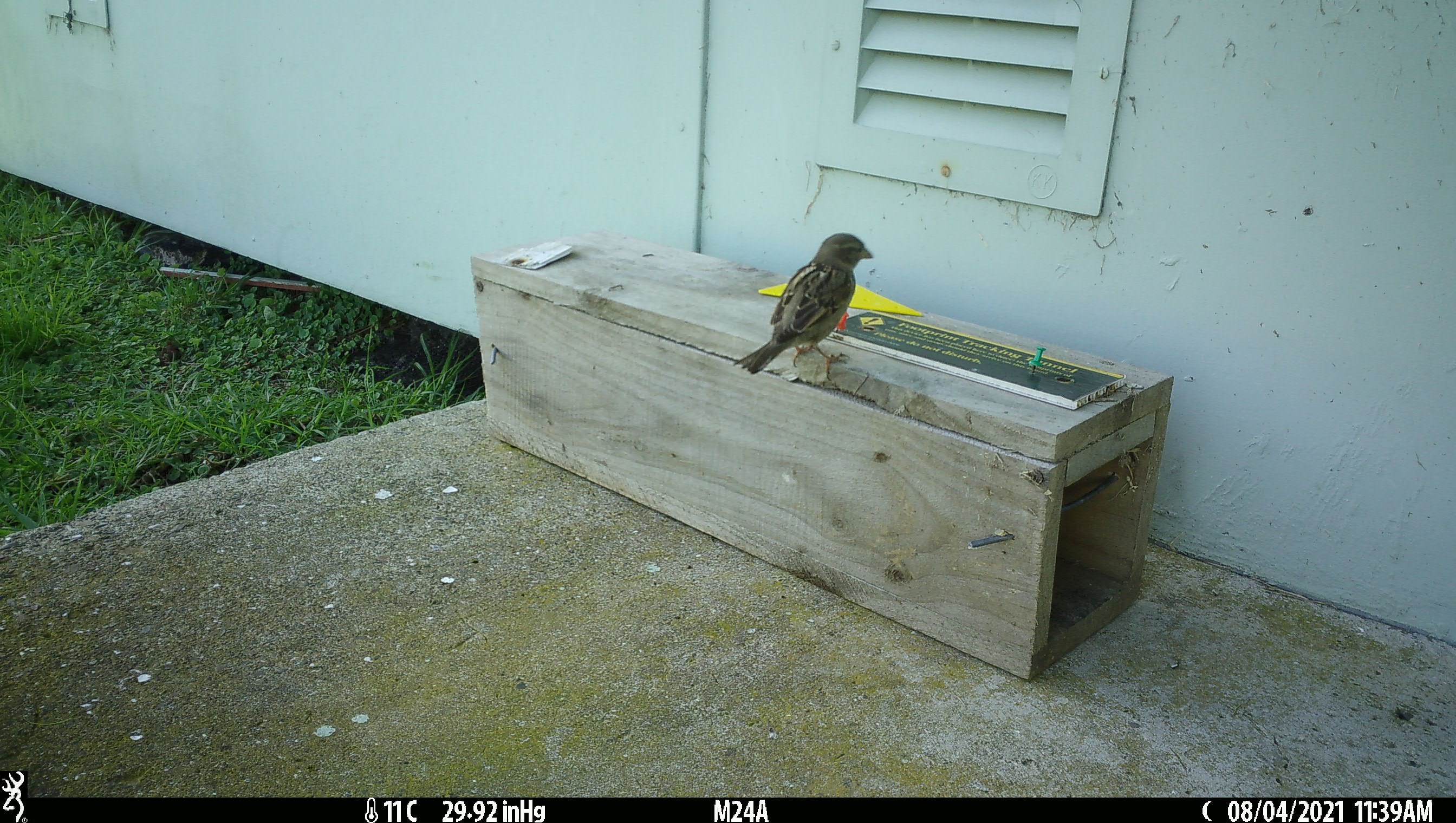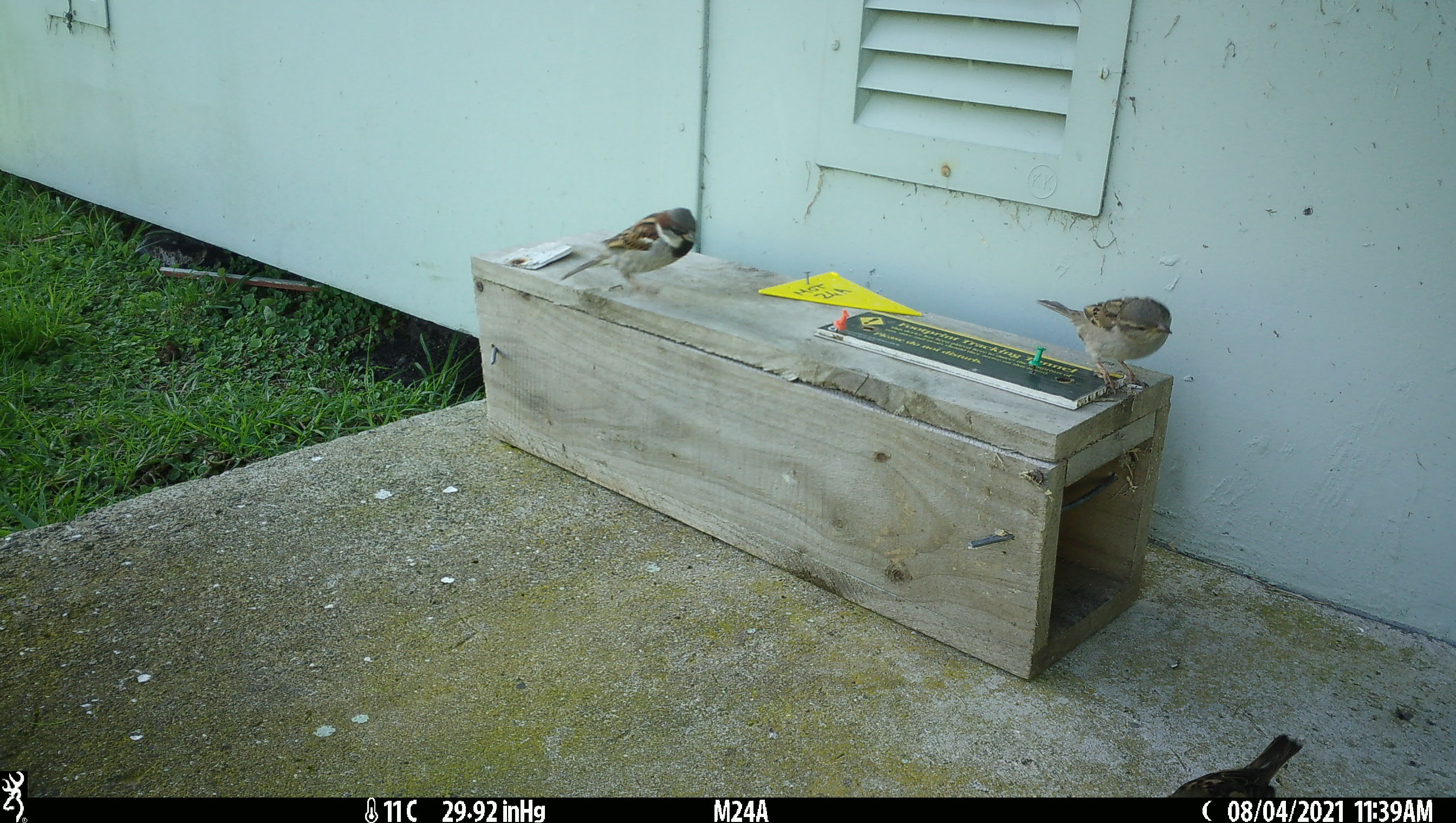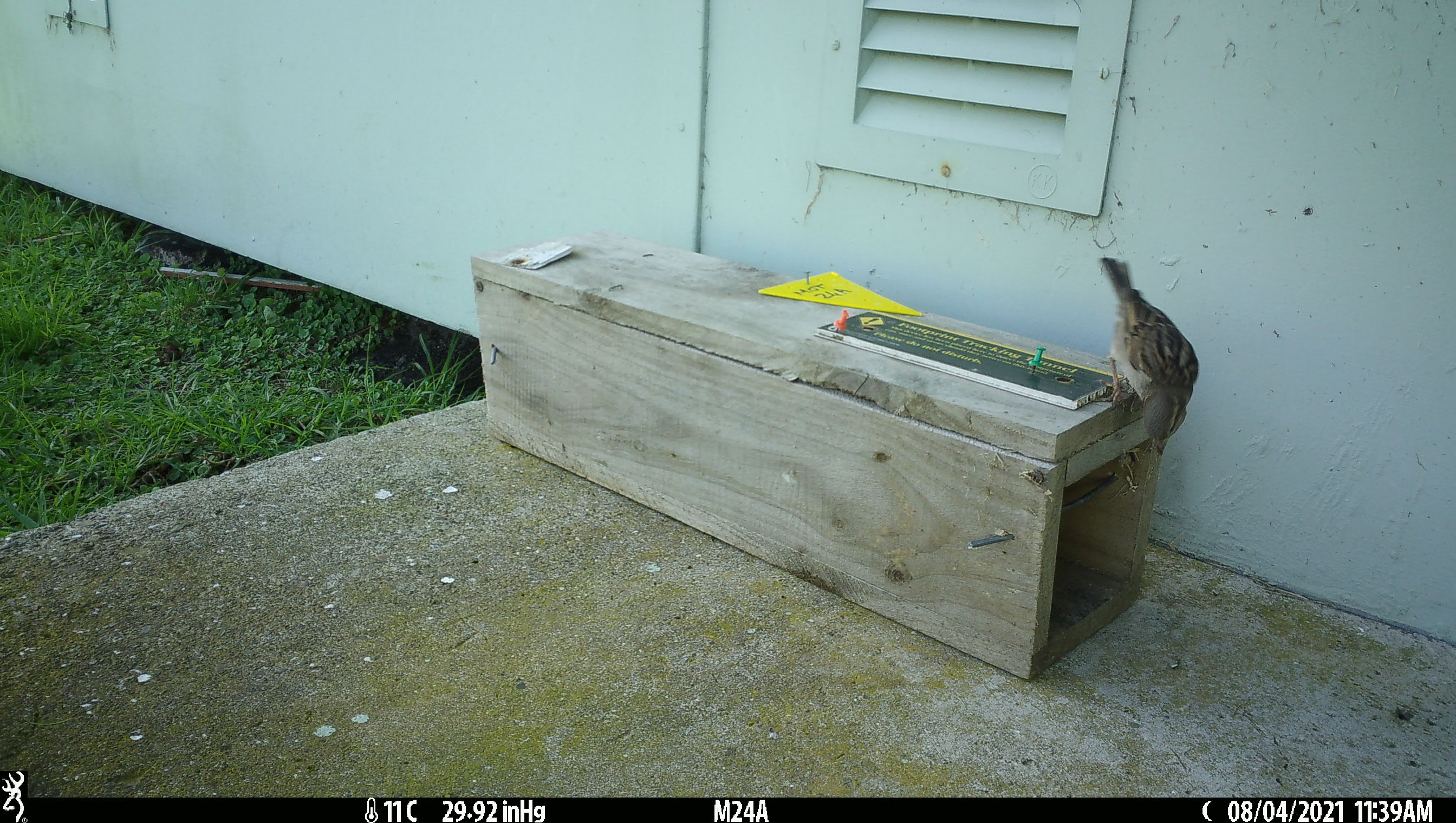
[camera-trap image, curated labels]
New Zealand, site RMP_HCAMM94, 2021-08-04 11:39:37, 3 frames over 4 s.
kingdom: Animalia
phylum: Chordata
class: Aves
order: Passeriformes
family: Passeridae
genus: Passer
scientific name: Passer domesticus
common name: house sparrow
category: sparrow